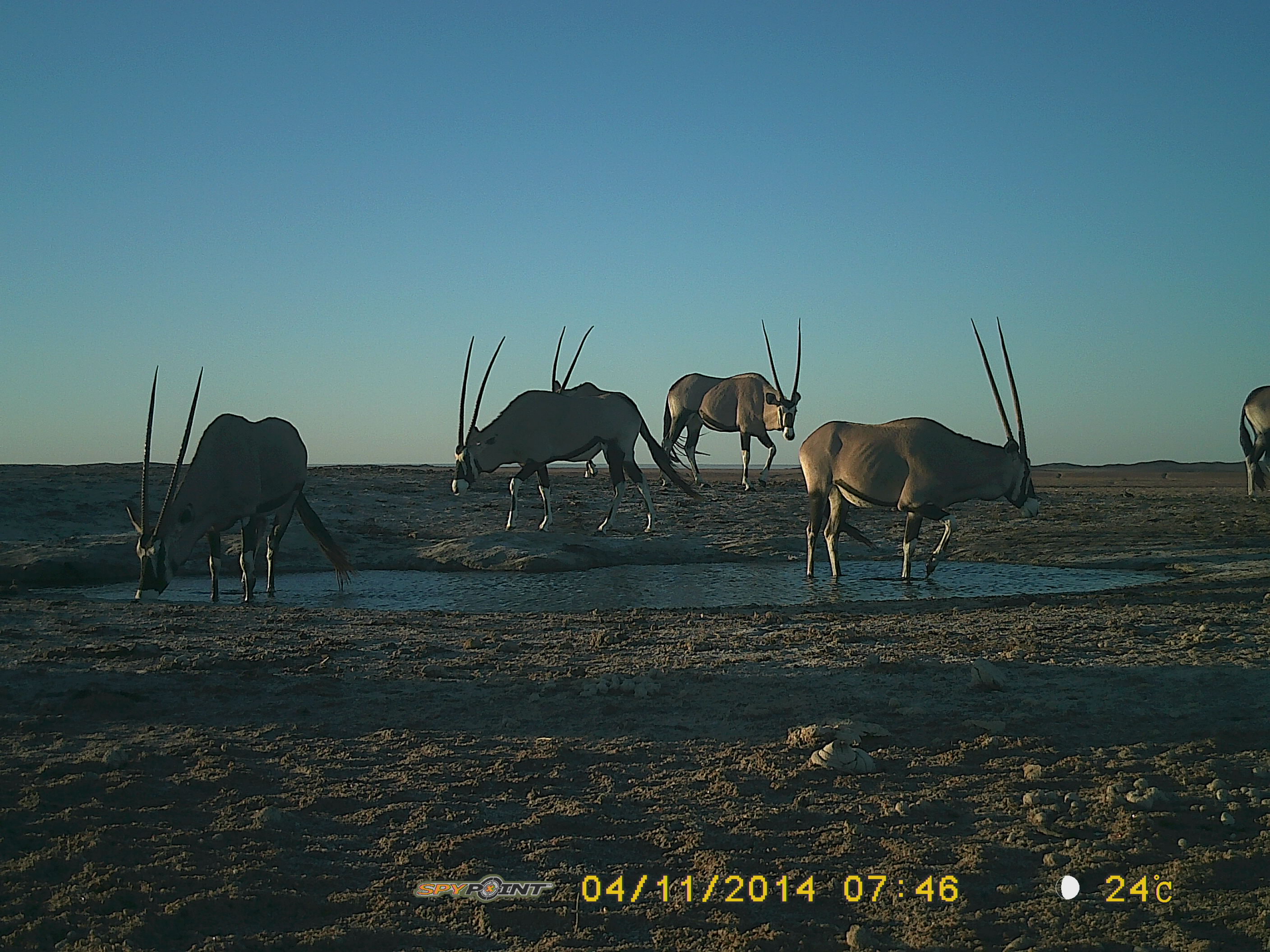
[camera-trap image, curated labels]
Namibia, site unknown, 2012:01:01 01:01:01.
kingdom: Animalia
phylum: Chordata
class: Mammalia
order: Artiodactyla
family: Bovidae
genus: Oryx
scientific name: Oryx gazella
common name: gemsbok